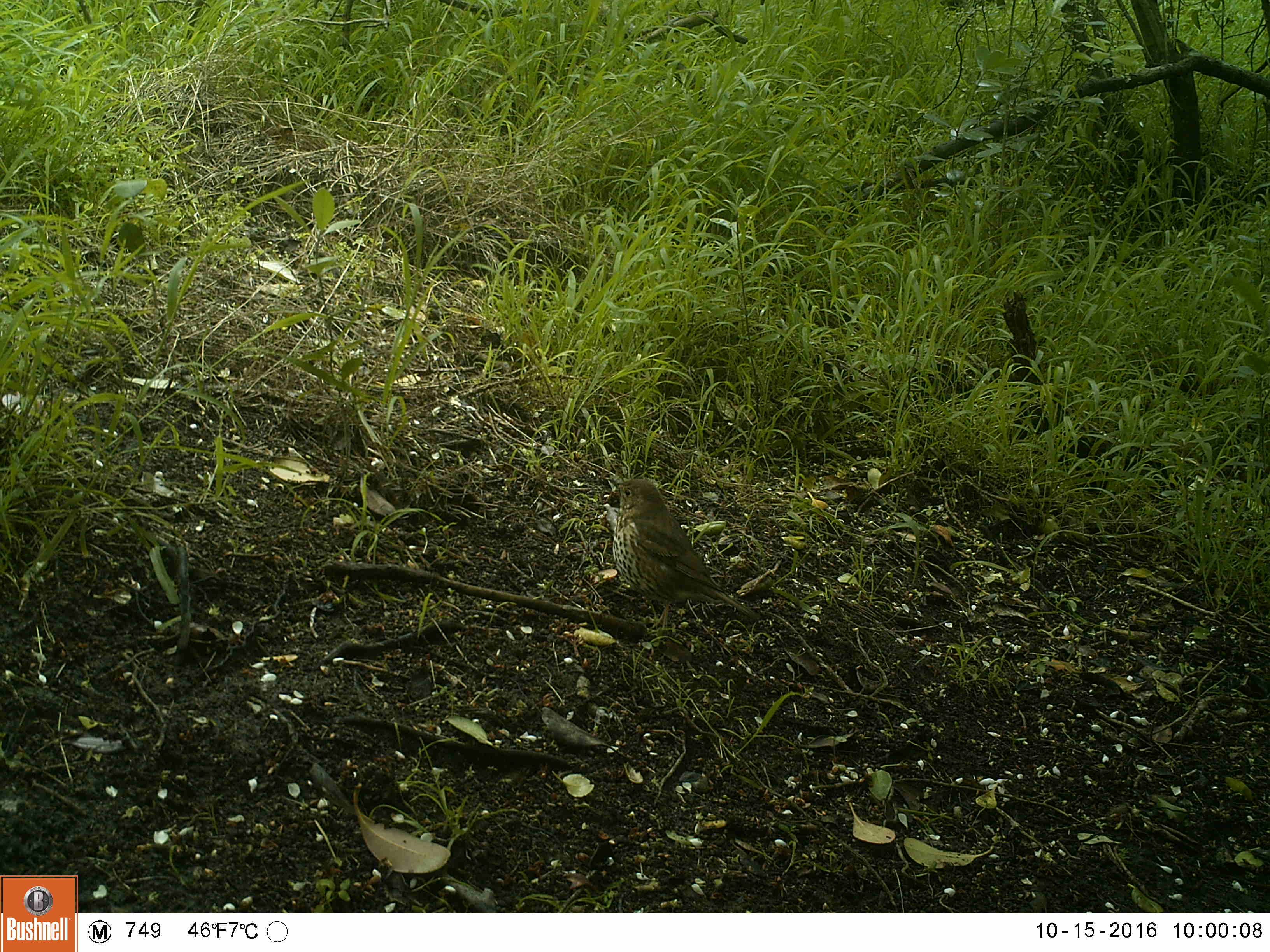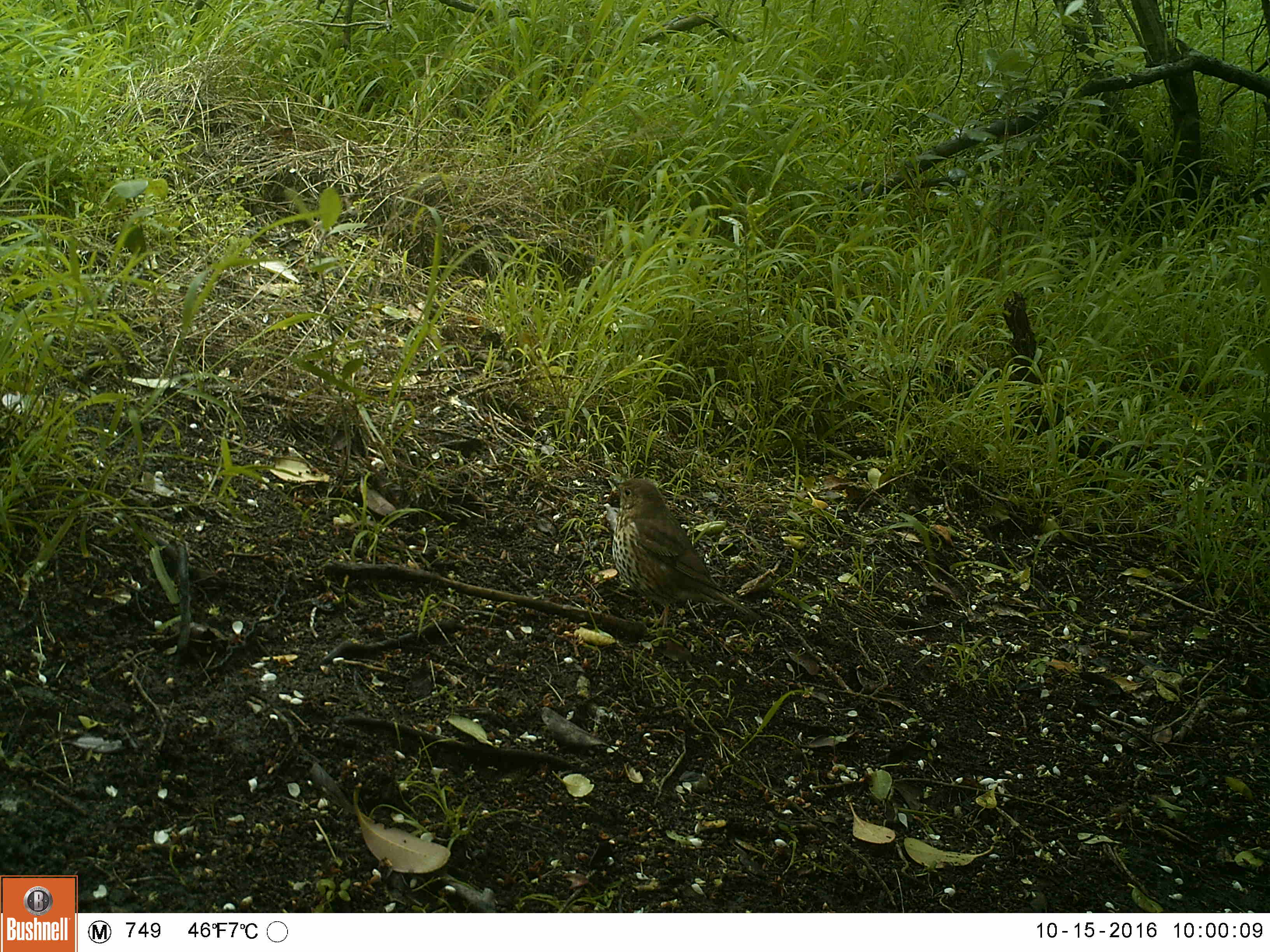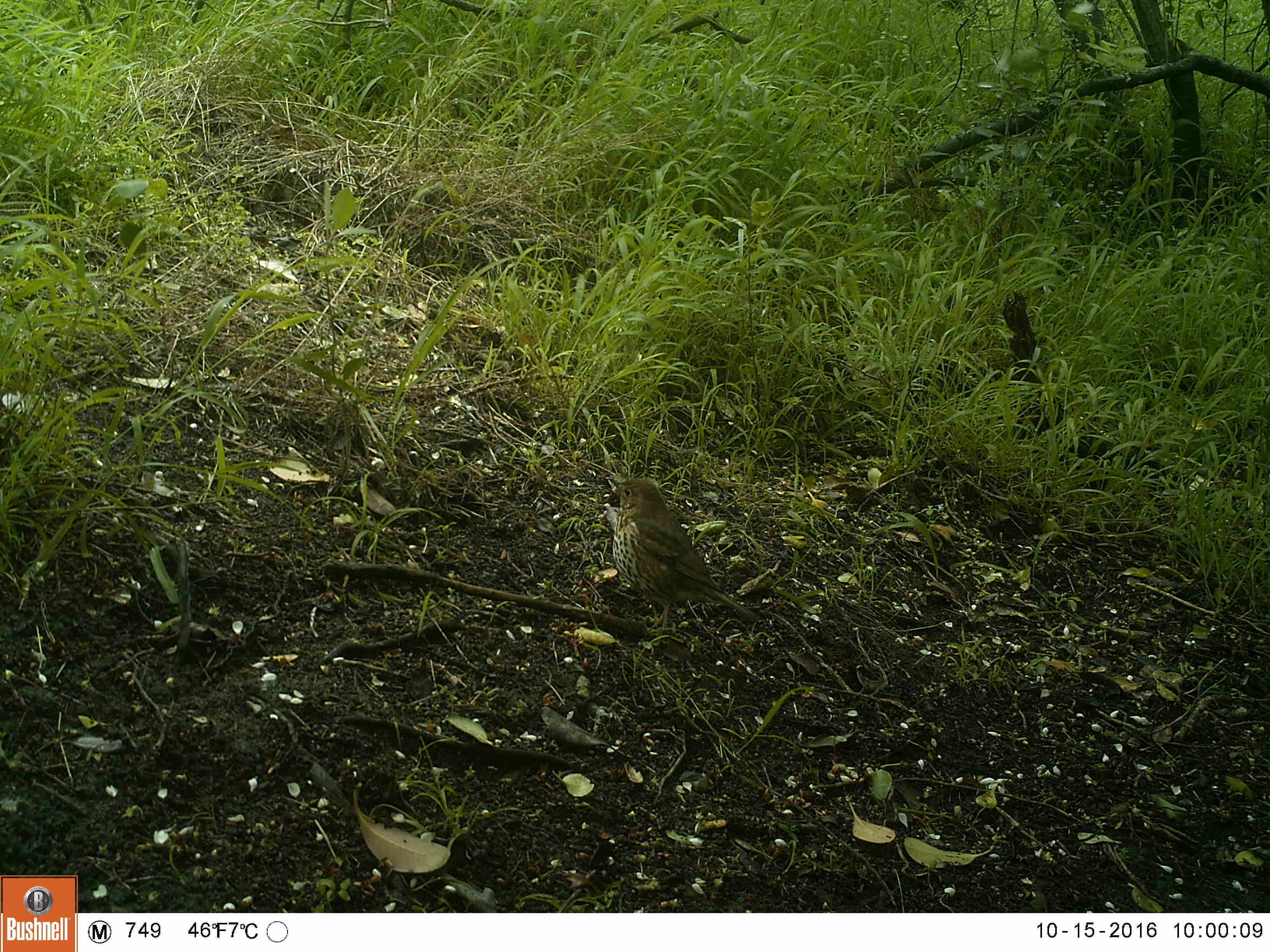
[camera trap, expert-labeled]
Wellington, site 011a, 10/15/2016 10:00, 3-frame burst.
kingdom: Animalia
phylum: Chordata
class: Aves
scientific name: Aves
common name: bird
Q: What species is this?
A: Bird (Aves).